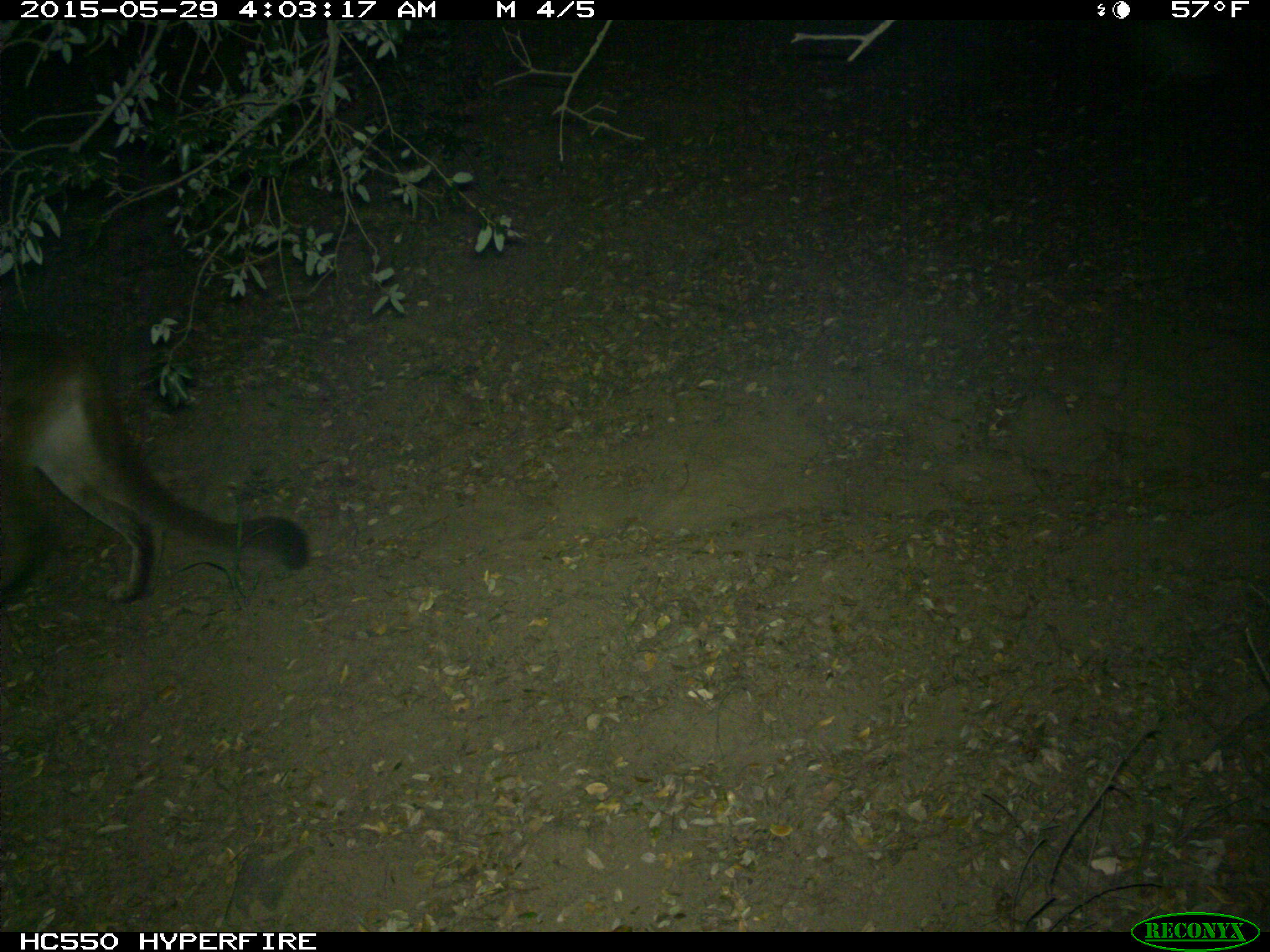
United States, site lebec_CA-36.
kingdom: Animalia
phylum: Chordata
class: Mammalia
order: Carnivora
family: Felidae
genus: Puma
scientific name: Puma concolor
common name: mountain lion